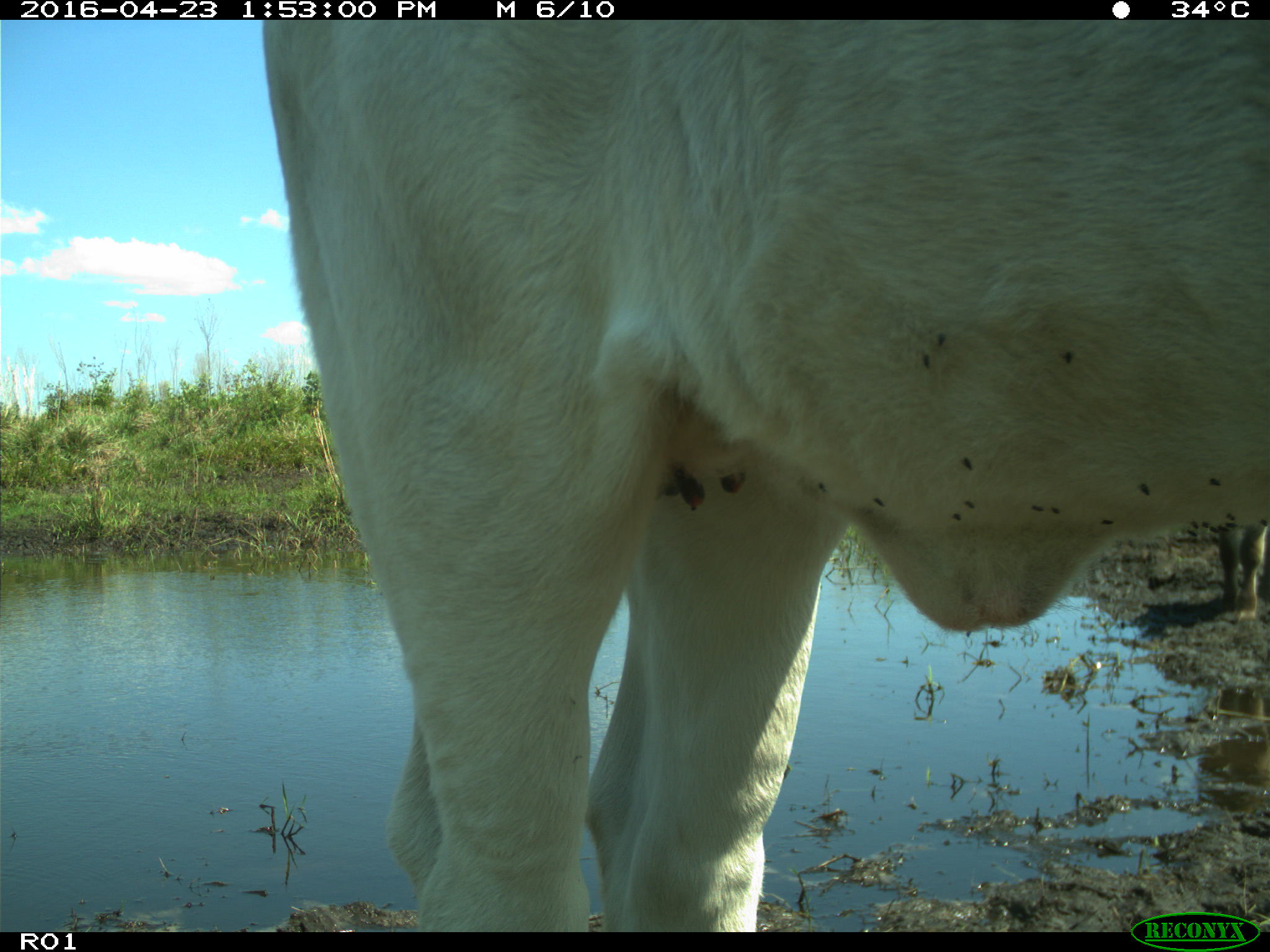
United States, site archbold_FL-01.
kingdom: Animalia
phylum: Chordata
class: Mammalia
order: Artiodactyla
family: Bovidae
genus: Bos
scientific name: Bos taurus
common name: domestic cow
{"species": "Bos taurus (domestic cow)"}